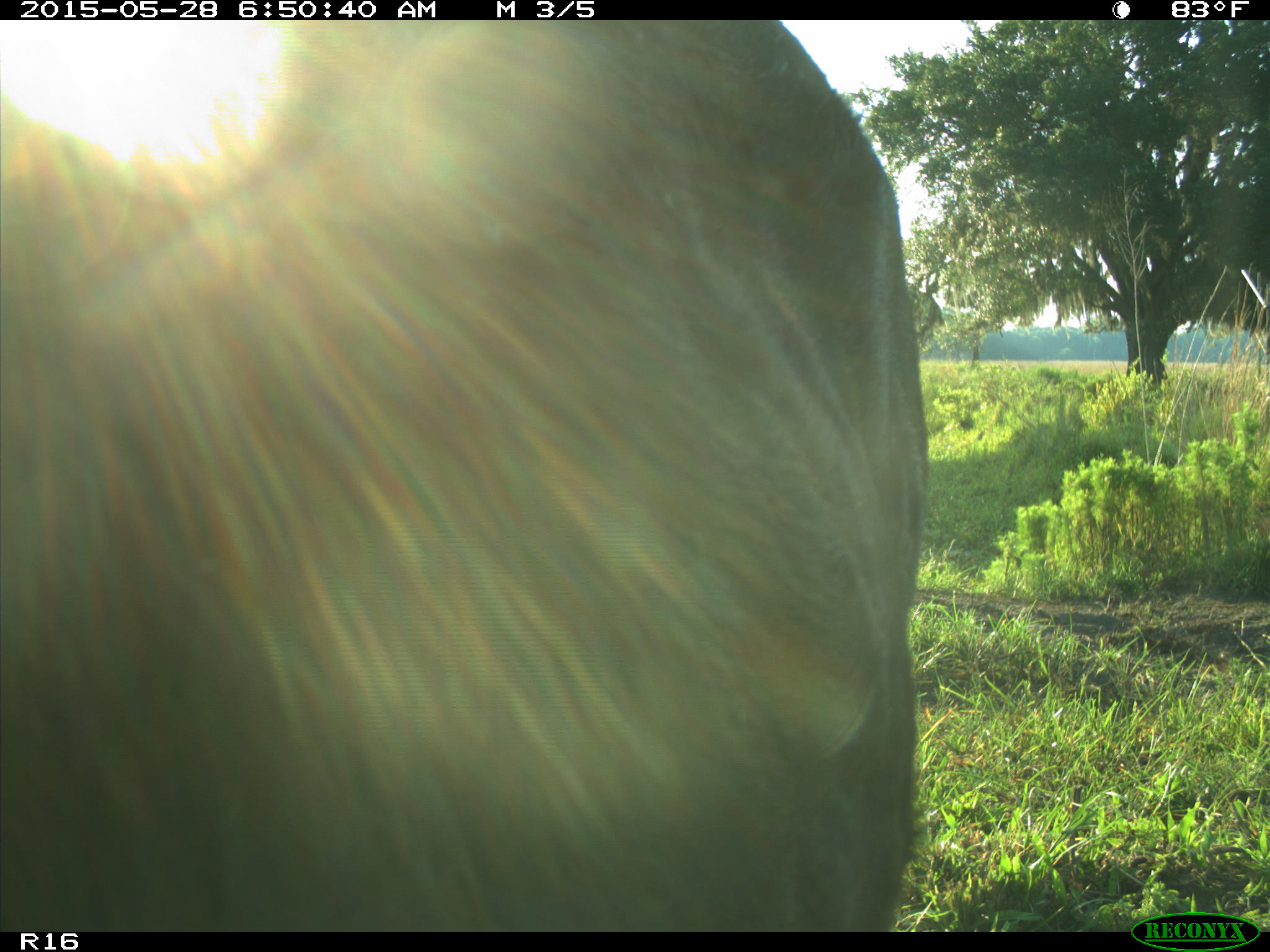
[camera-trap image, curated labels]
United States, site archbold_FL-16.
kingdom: Animalia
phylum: Chordata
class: Mammalia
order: Artiodactyla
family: Bovidae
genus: Bos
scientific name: Bos taurus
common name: domestic cow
Bos taurus (domestic cow).